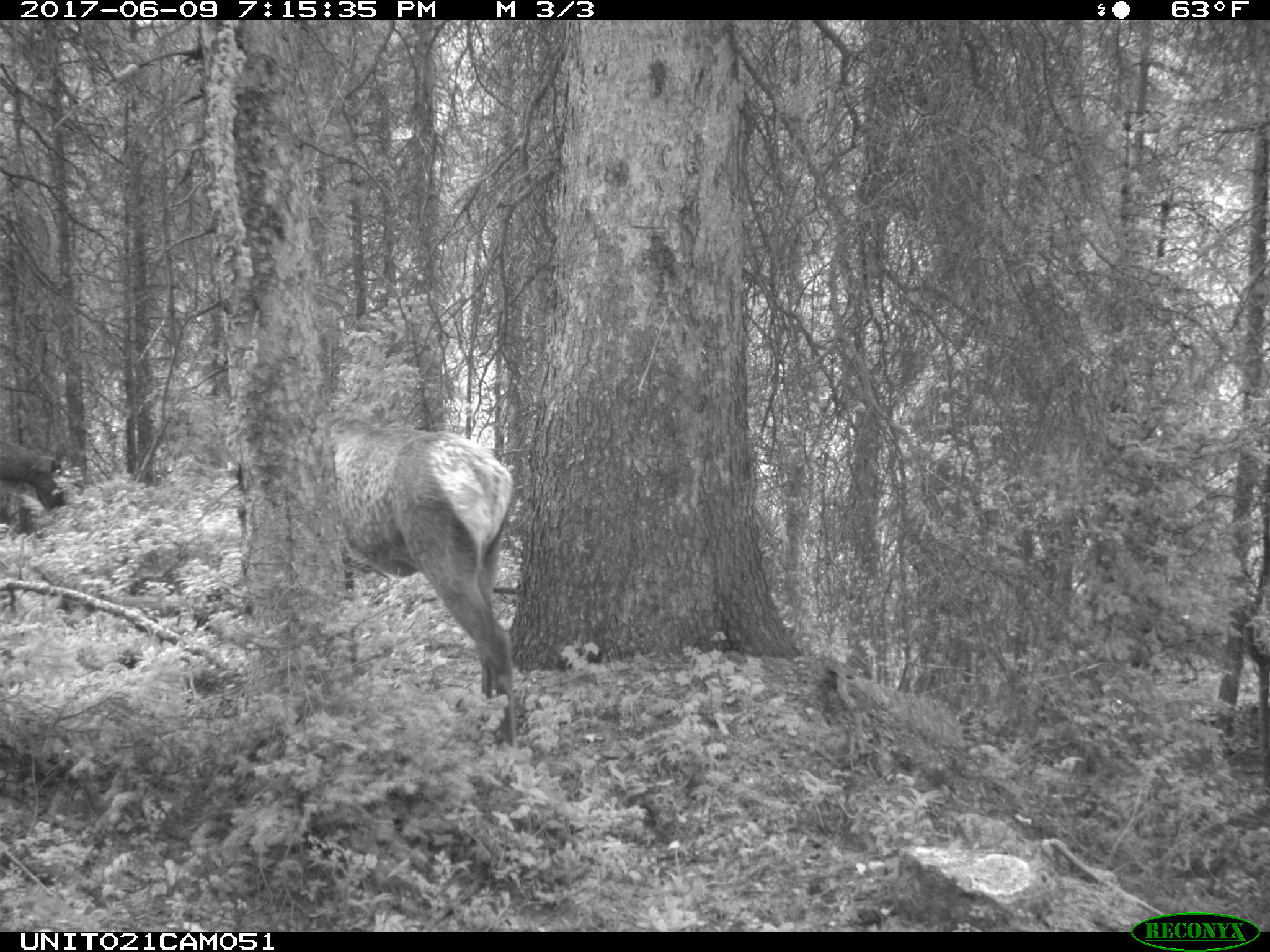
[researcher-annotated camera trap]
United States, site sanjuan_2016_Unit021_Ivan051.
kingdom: Animalia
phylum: Chordata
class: Mammalia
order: Artiodactyla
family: Cervidae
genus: Cervus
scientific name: Cervus elaphus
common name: red deer